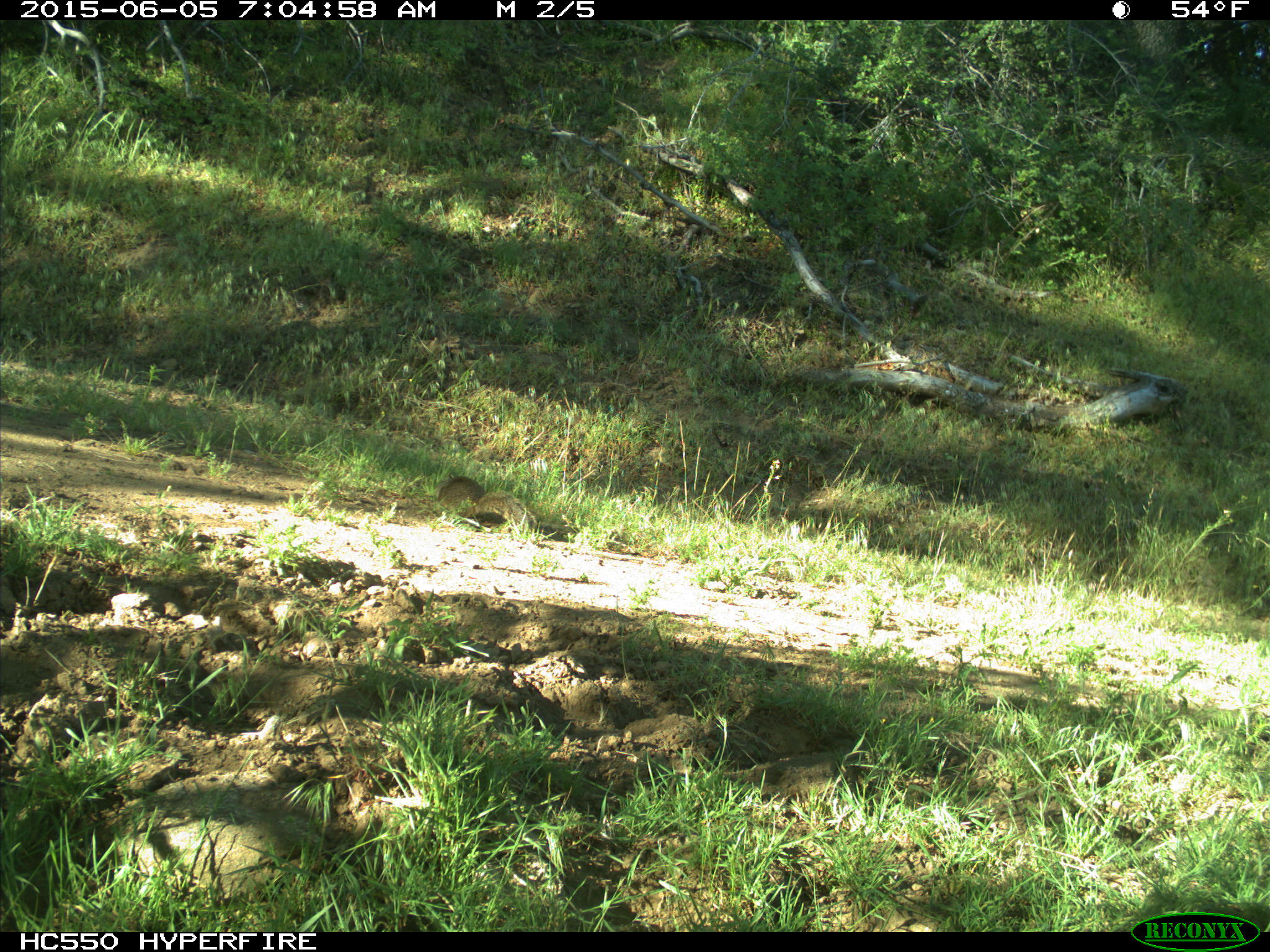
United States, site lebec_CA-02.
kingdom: Animalia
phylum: Chordata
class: Mammalia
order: Rodentia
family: Sciuridae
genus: Otospermophilus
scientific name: Otospermophilus beecheyi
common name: california ground squirrel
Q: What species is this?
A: Otospermophilus beecheyi (california ground squirrel).